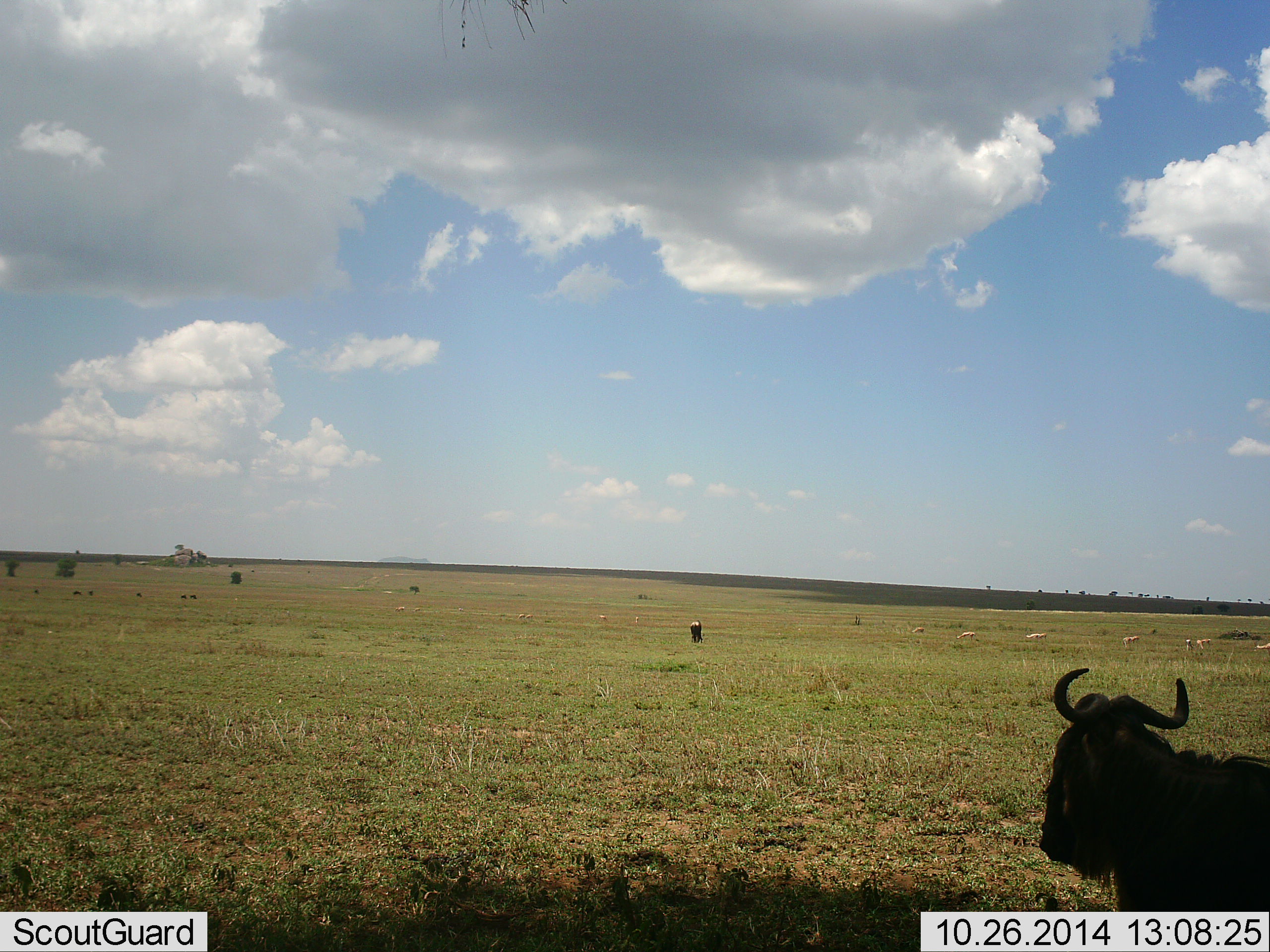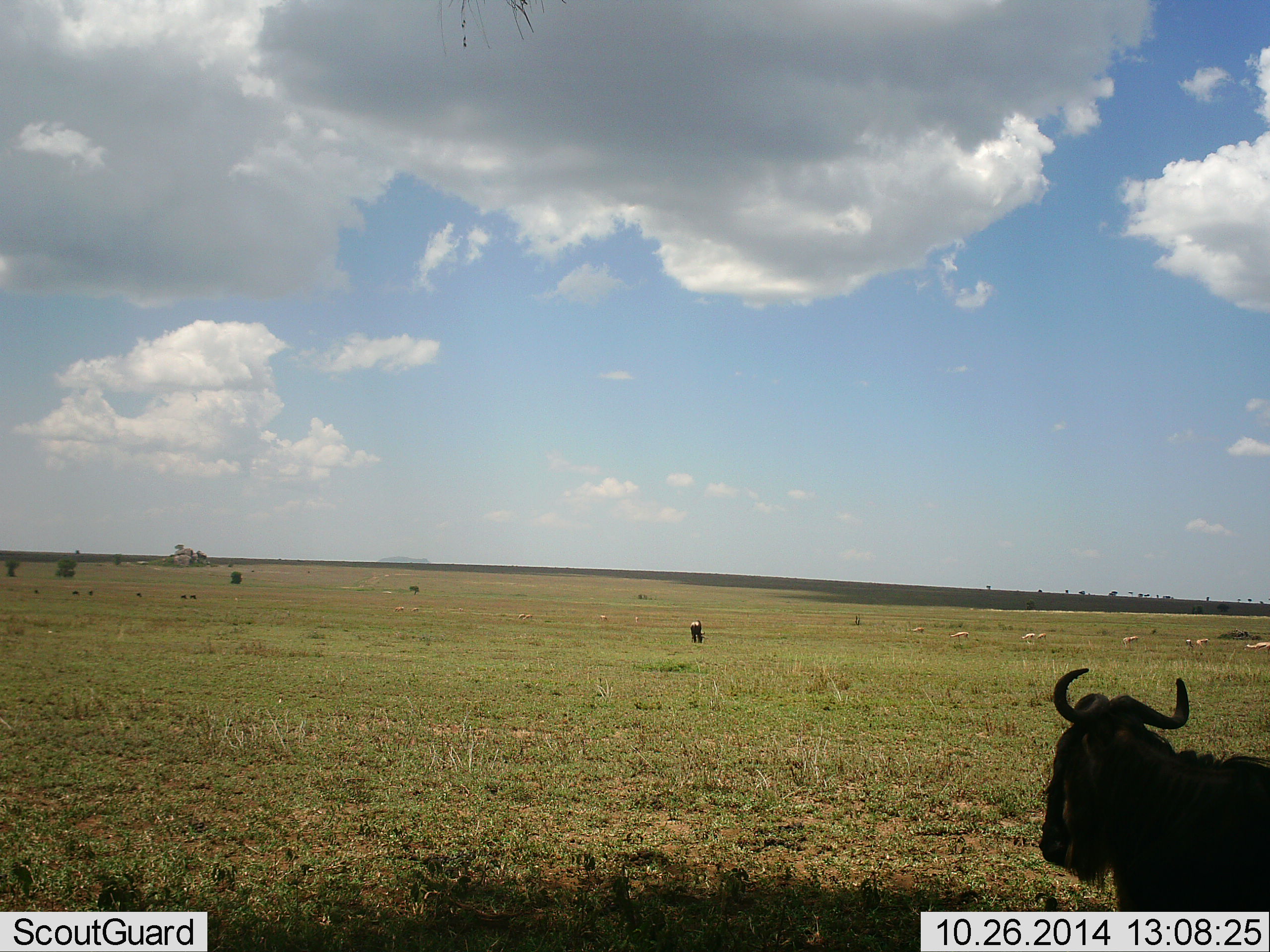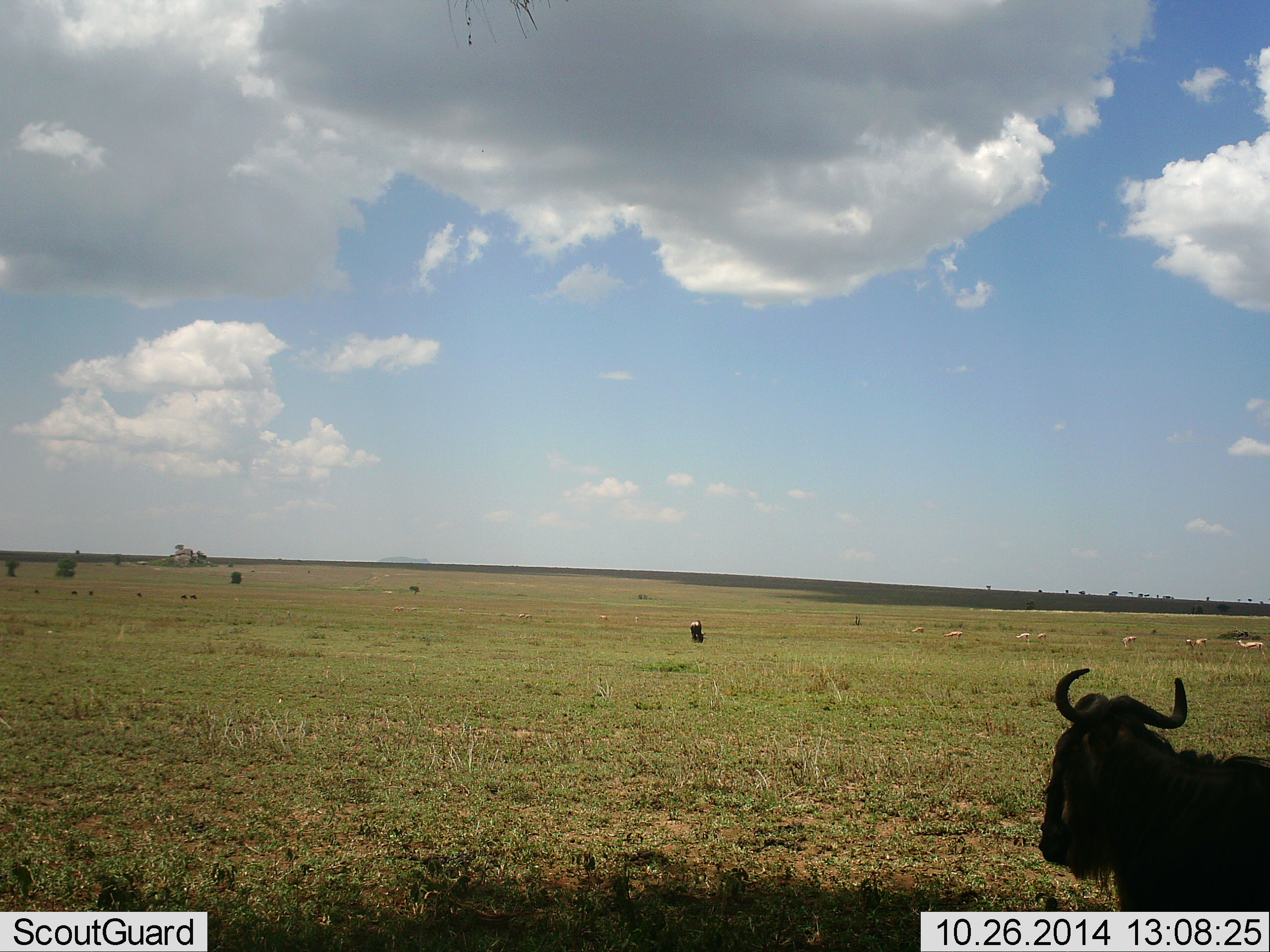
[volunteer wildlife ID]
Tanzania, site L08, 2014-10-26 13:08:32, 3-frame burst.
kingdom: Animalia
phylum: Chordata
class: Mammalia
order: Artiodactyla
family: Bovidae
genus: Eudorcas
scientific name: Eudorcas thomsonii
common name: thomson's gazelle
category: gazellethomsons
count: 8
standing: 0%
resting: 0%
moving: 40%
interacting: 0%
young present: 0%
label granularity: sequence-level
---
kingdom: Animalia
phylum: Chordata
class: Mammalia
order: Artiodactyla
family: Bovidae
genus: Connochaetes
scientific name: Connochaetes taurinus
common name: blue wildebeest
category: wildebeest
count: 2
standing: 45%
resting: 23%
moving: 9%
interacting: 0%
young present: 0%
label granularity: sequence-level